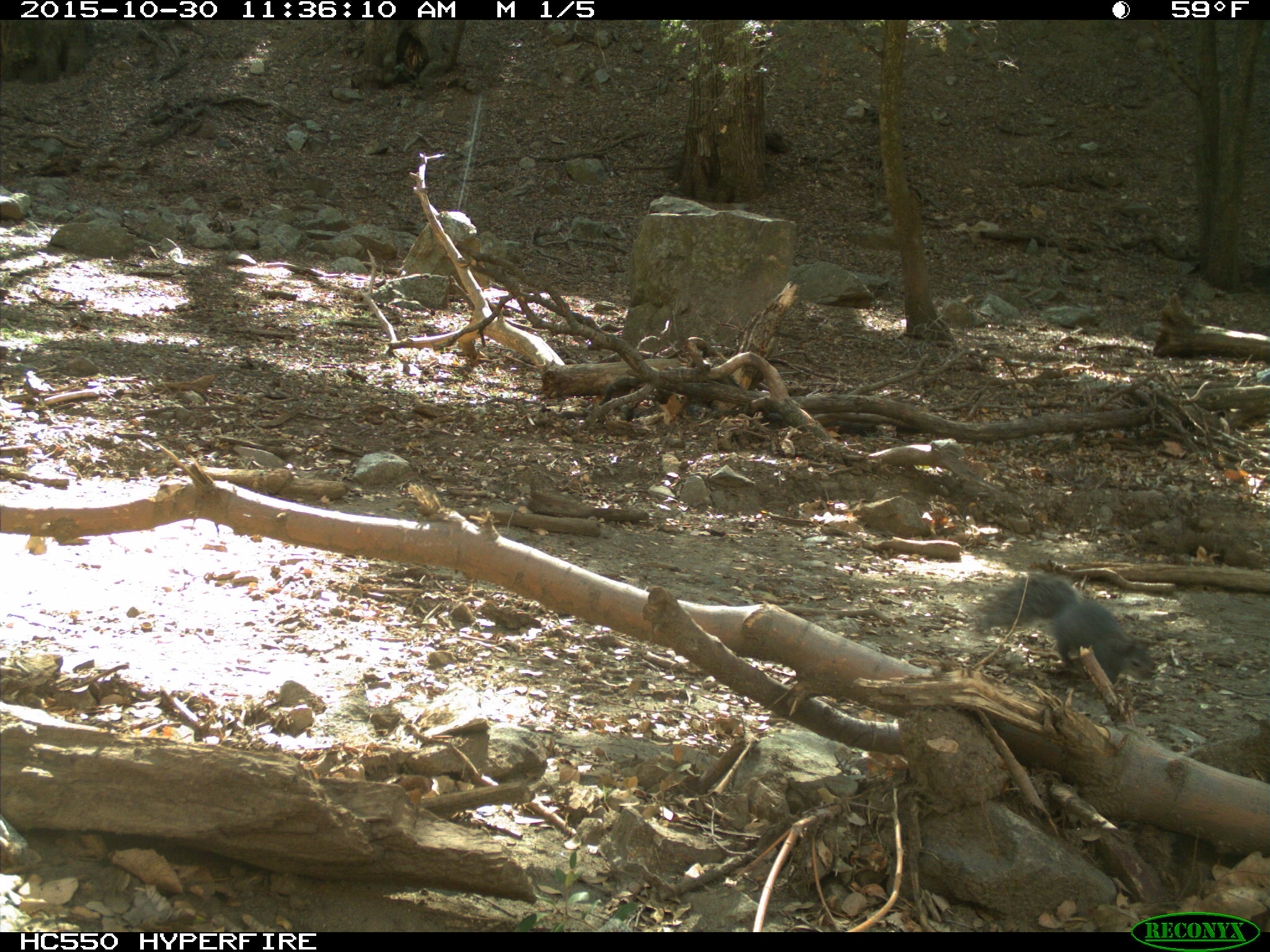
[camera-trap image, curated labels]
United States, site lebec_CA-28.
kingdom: Animalia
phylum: Chordata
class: Mammalia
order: Rodentia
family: Sciuridae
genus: Sciurus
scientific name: Sciurus carolinensis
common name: eastern gray squirrel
Sciurus carolinensis (eastern gray squirrel).